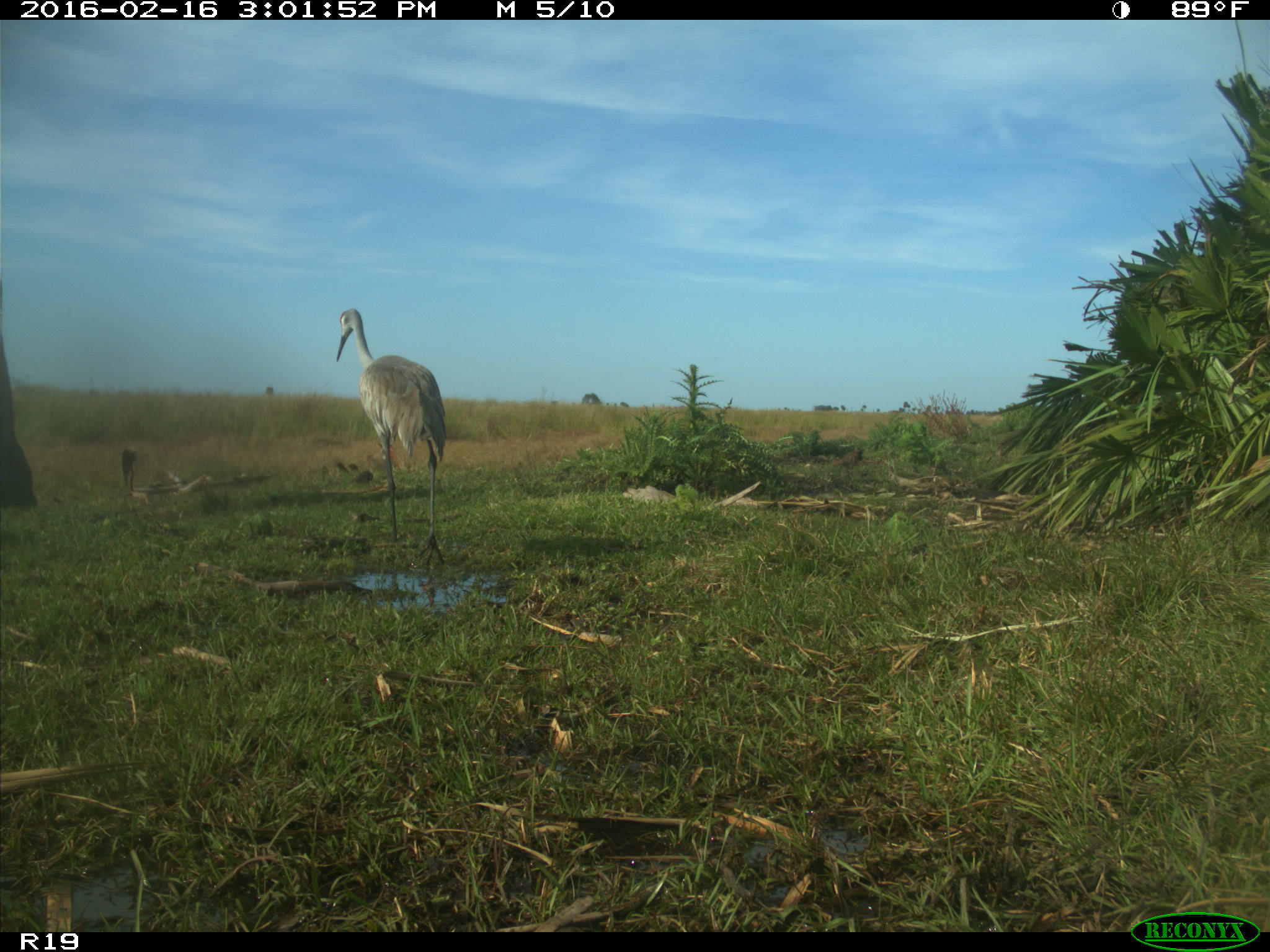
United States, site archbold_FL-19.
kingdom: Animalia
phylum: Chordata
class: Aves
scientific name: Aves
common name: birds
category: unidentified bird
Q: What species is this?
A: Unidentified bird (birds) (Aves).